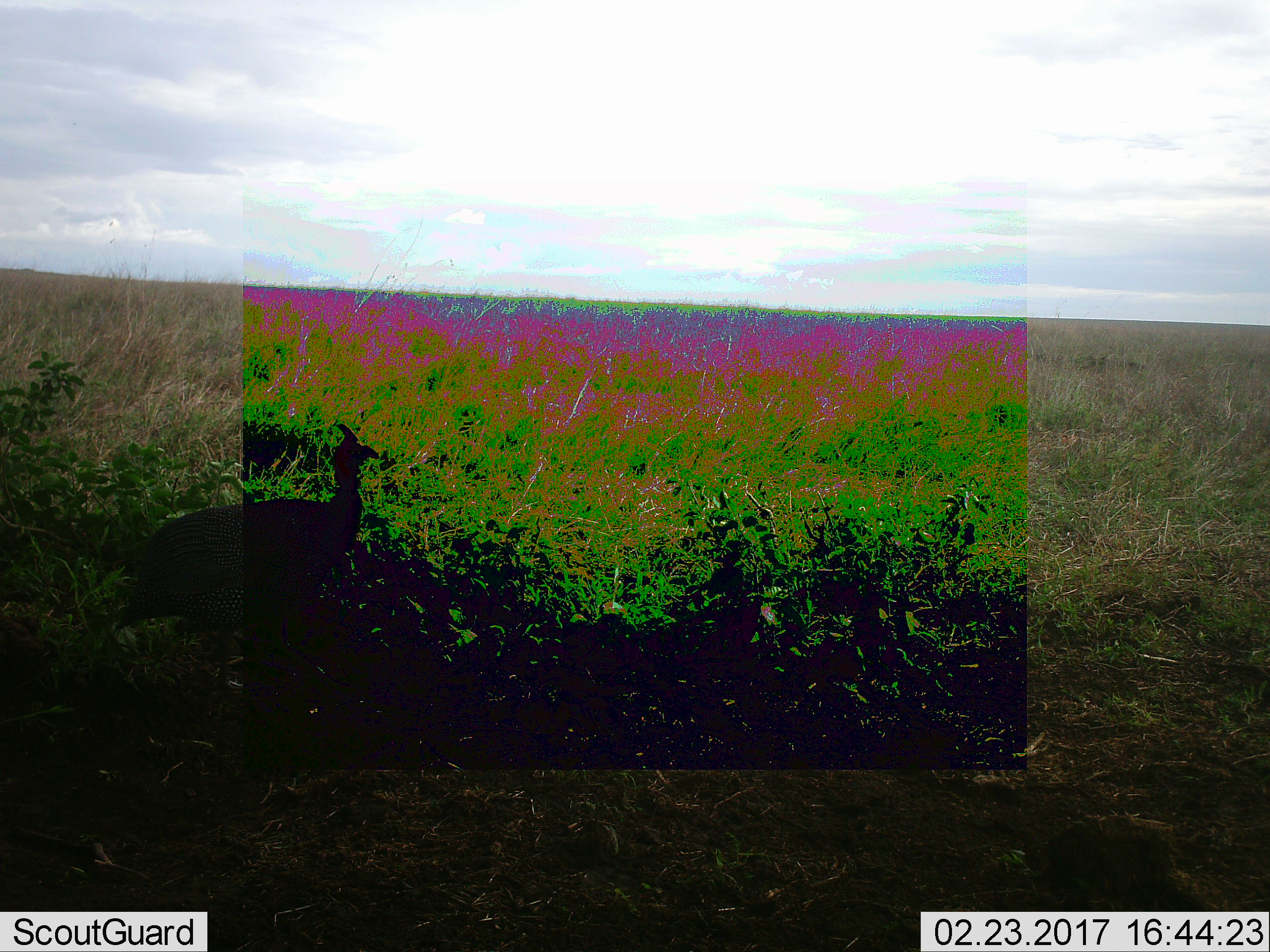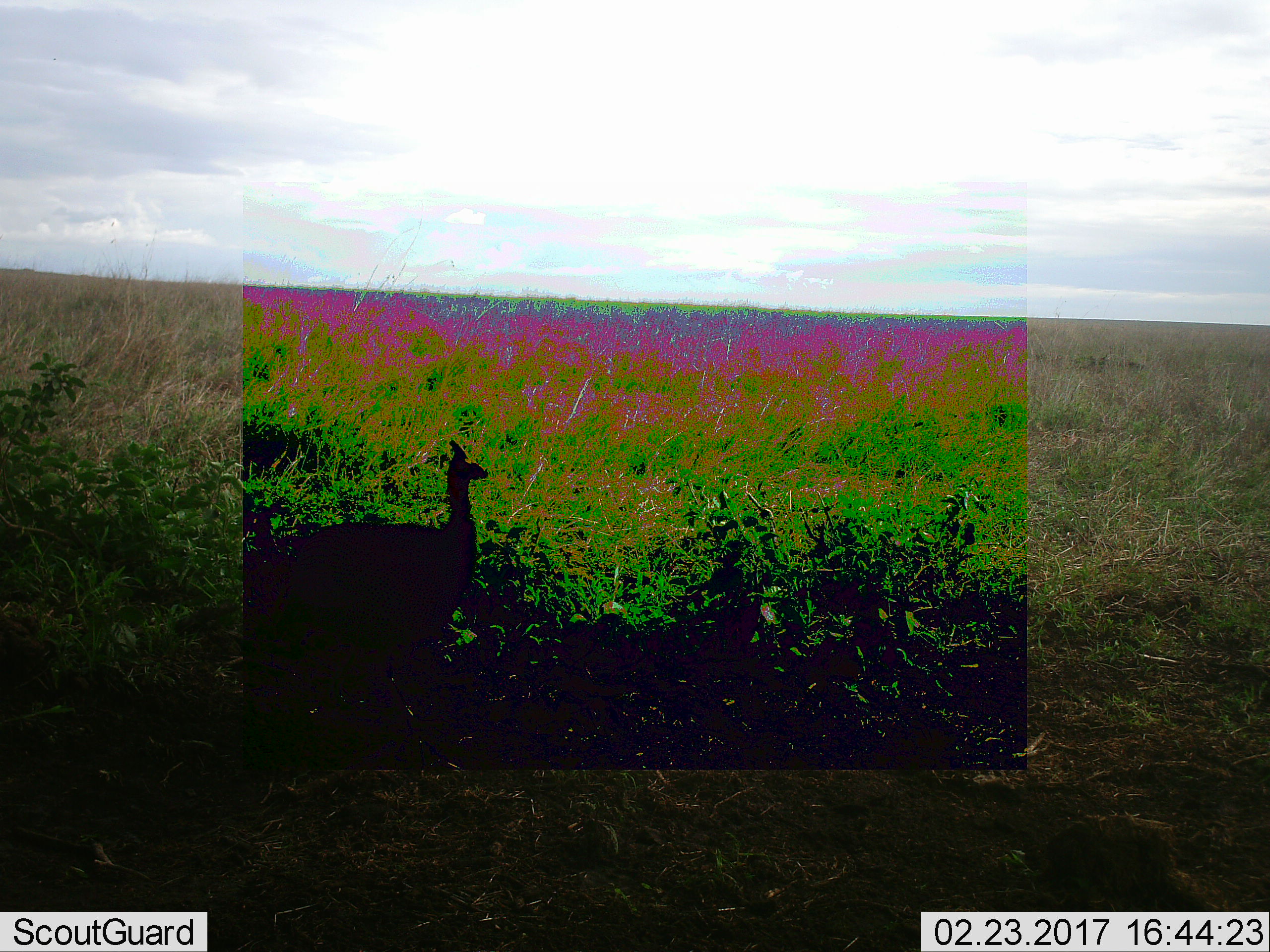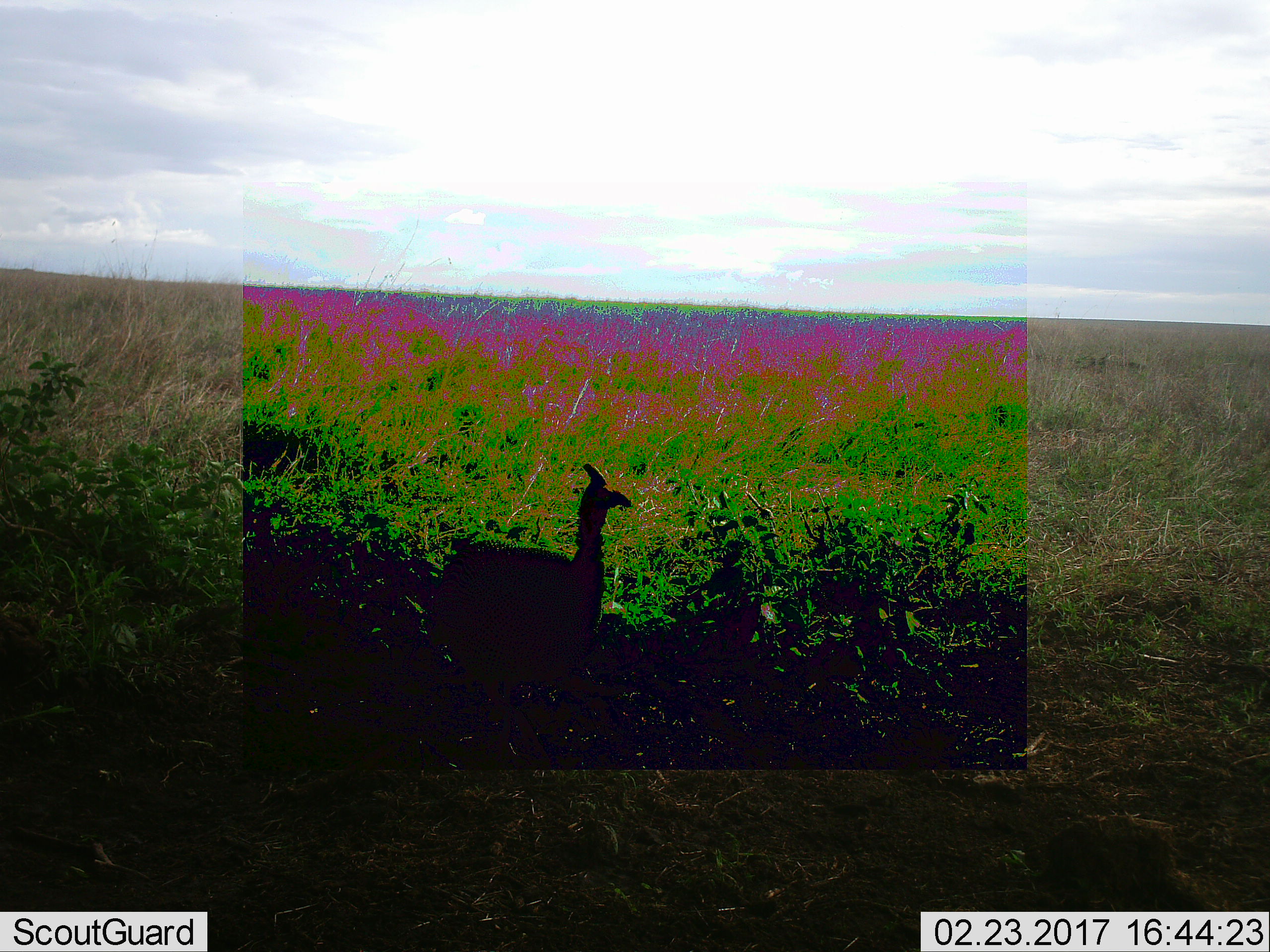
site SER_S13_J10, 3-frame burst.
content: unidentified animal